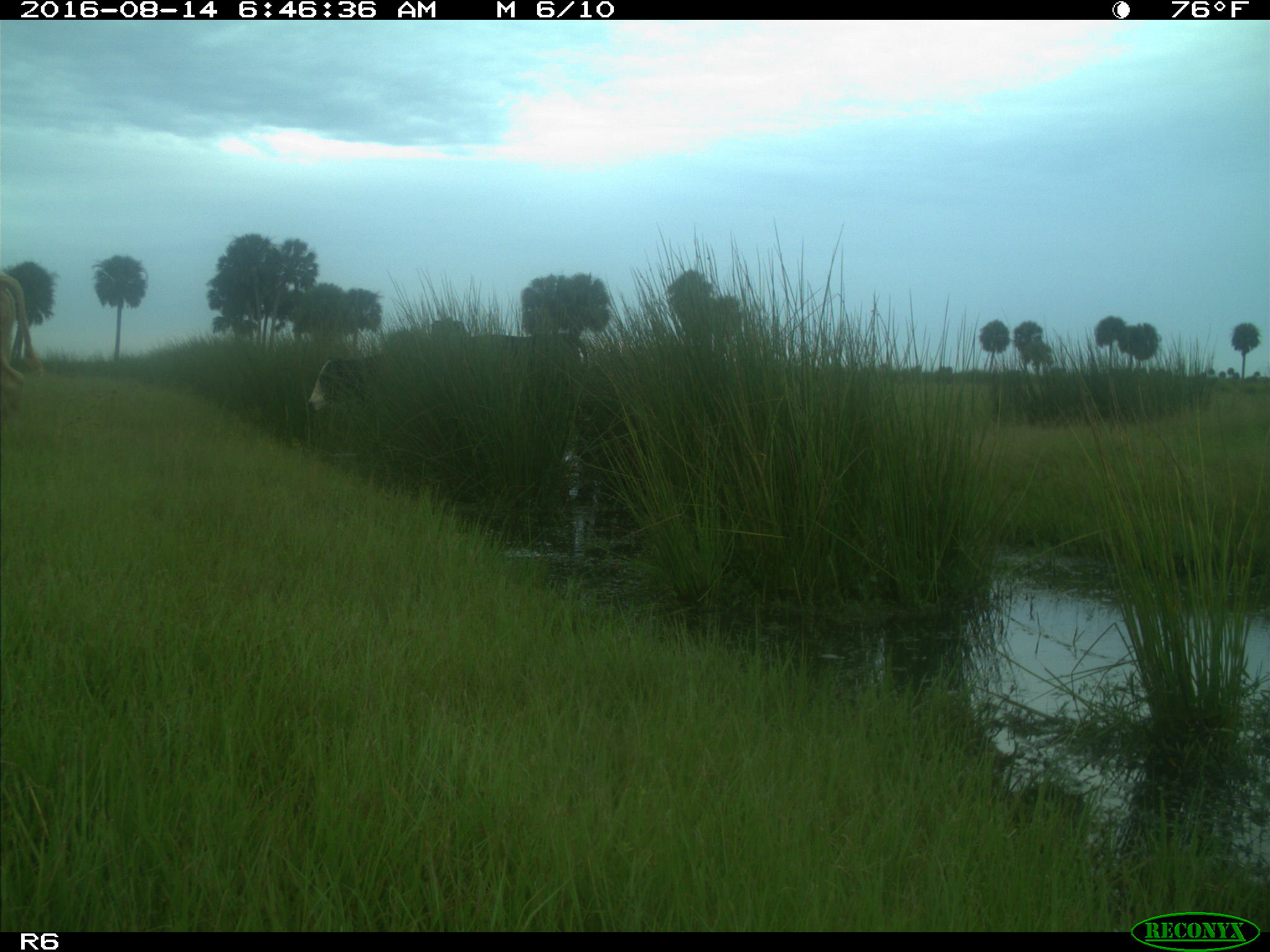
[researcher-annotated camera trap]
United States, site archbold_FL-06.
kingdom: Animalia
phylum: Chordata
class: Mammalia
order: Artiodactyla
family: Bovidae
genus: Bos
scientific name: Bos taurus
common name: domestic cow